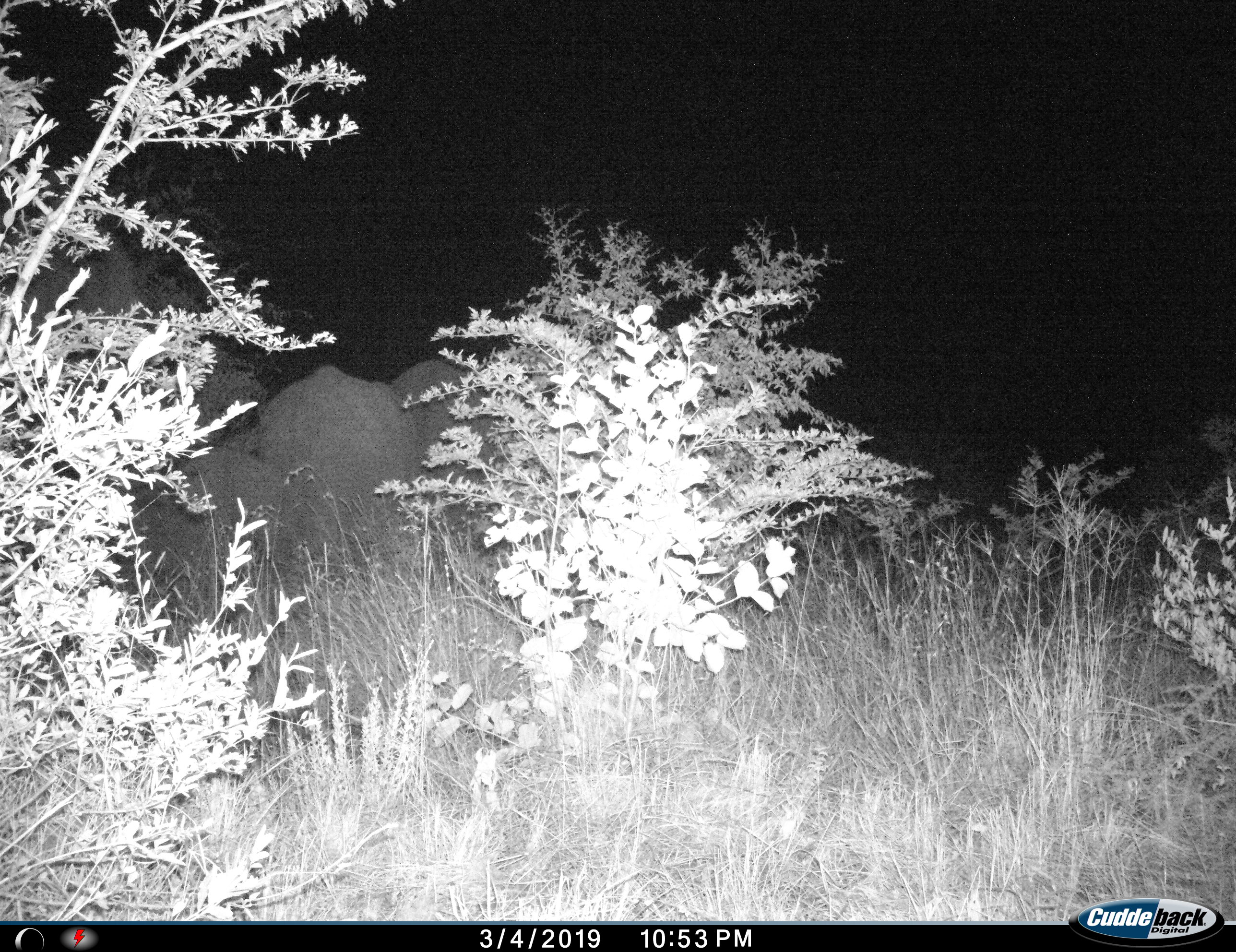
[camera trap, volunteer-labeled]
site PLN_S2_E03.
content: unidentified animal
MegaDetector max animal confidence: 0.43